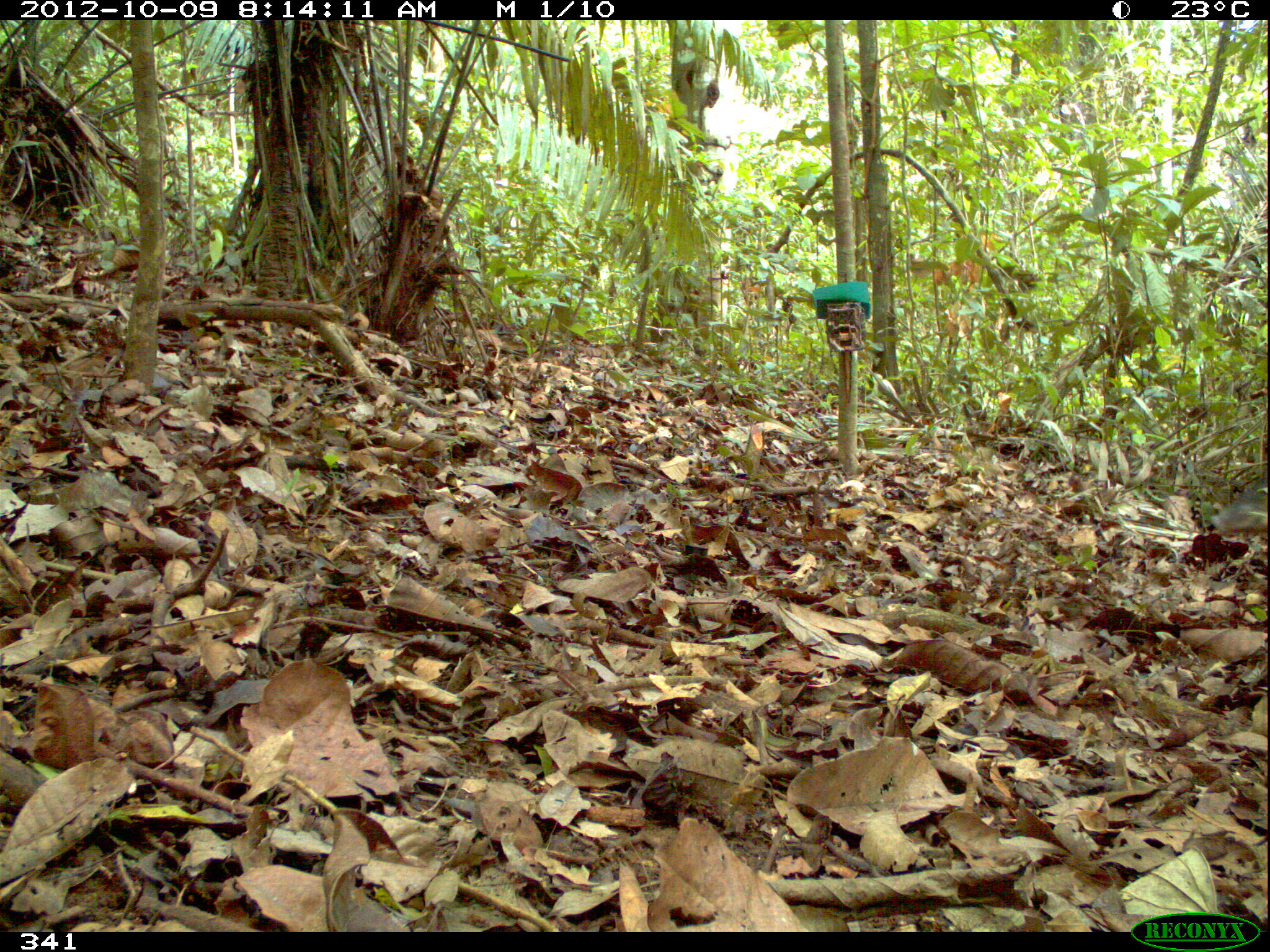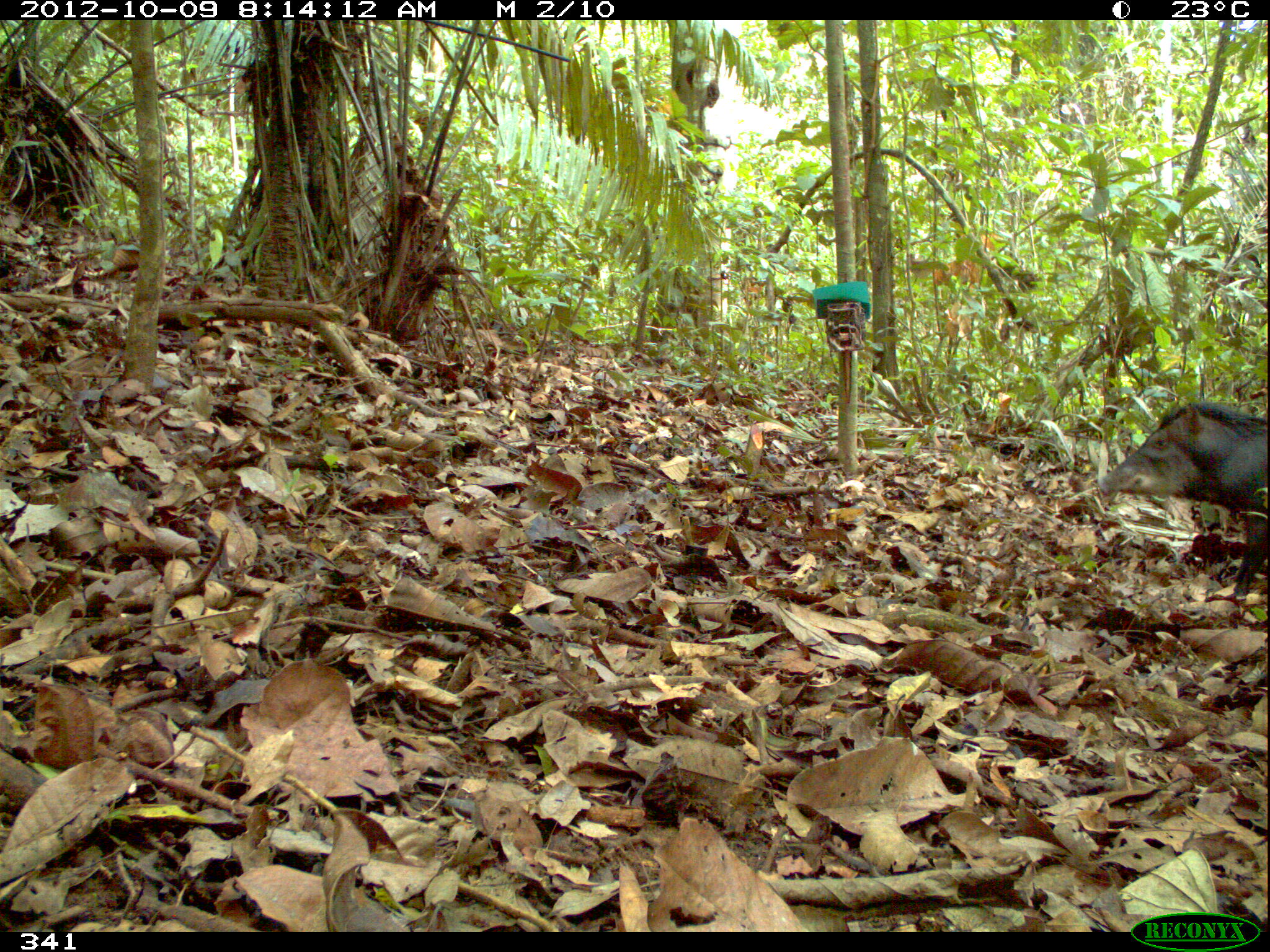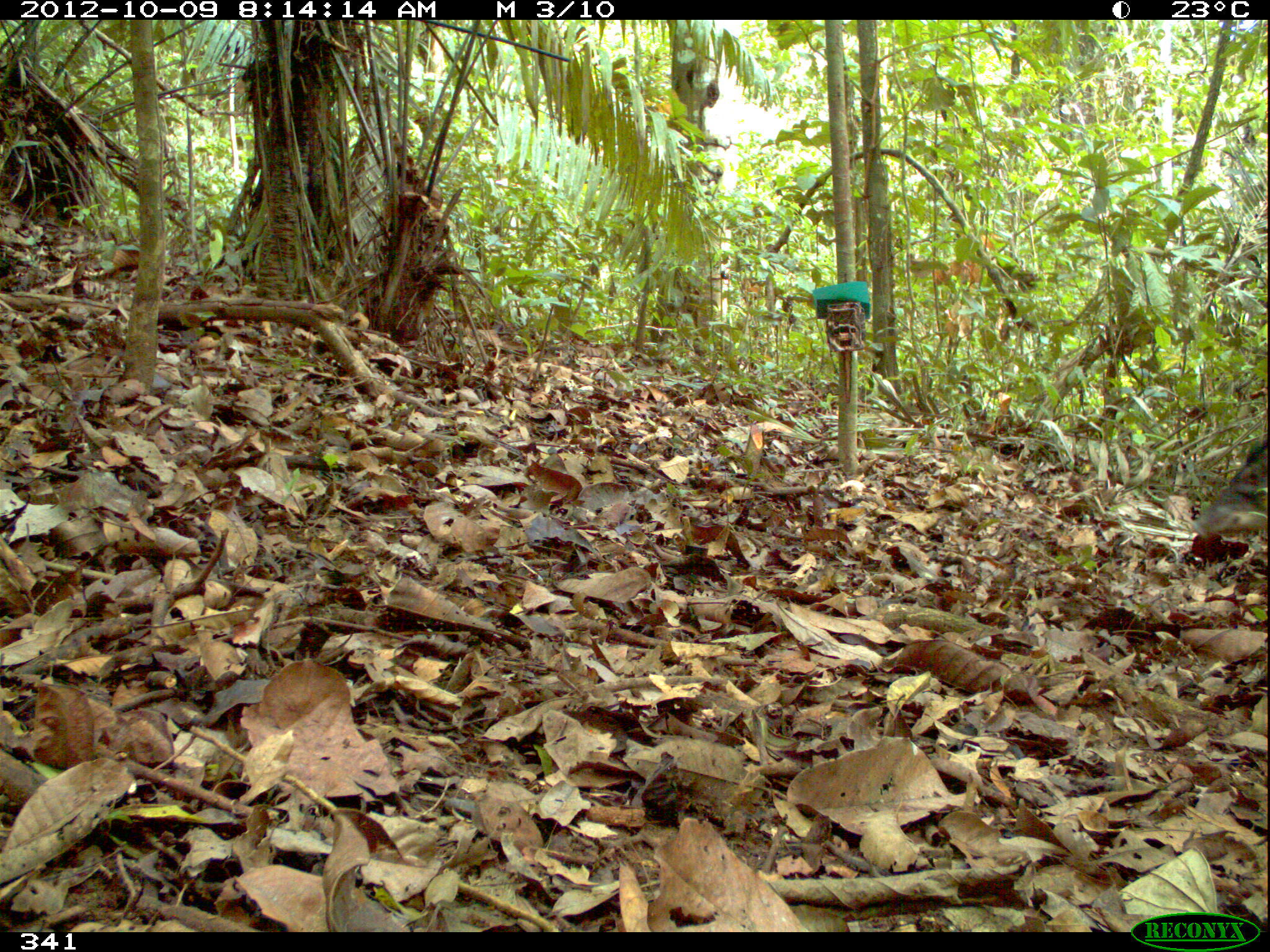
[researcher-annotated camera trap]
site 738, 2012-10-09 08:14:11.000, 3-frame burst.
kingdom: Animalia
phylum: Chordata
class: Mammalia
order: Artiodactyla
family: Tayassuidae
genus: Tayassu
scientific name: Tayassu pecari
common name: white-lipped peccary